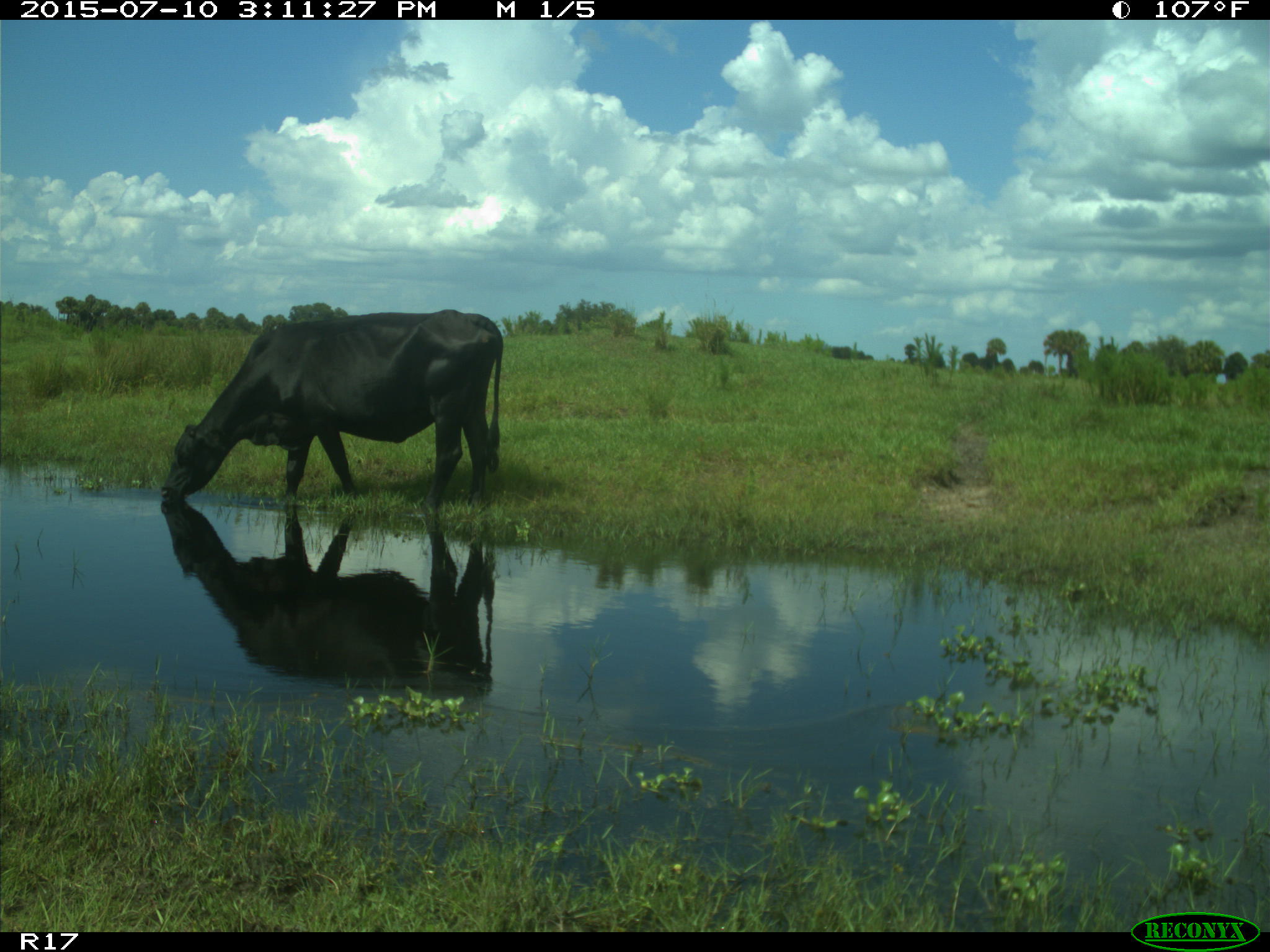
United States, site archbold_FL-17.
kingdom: Animalia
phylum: Chordata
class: Mammalia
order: Artiodactyla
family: Bovidae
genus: Bos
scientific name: Bos taurus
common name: domestic cow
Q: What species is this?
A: Bos taurus (domestic cow).